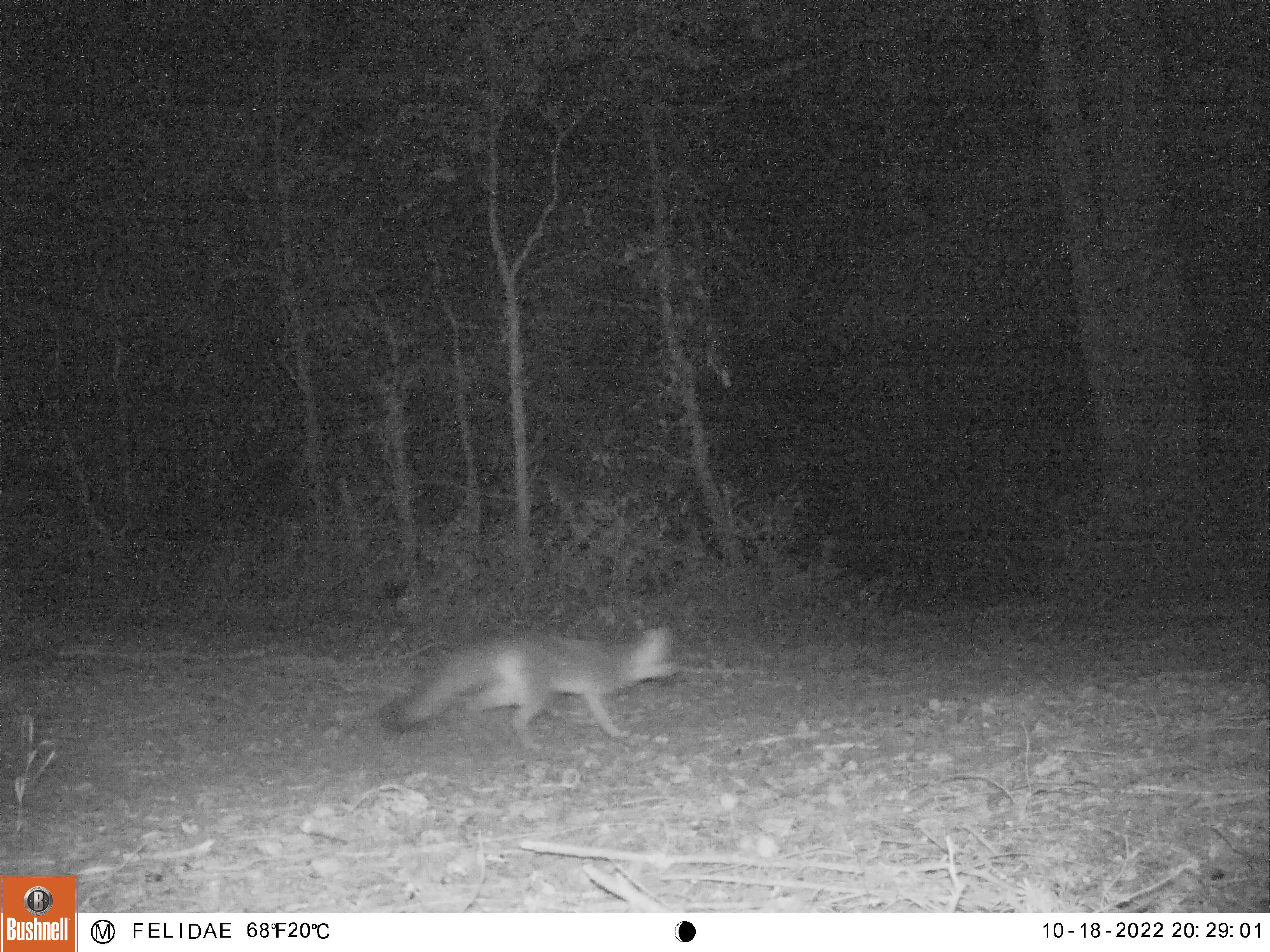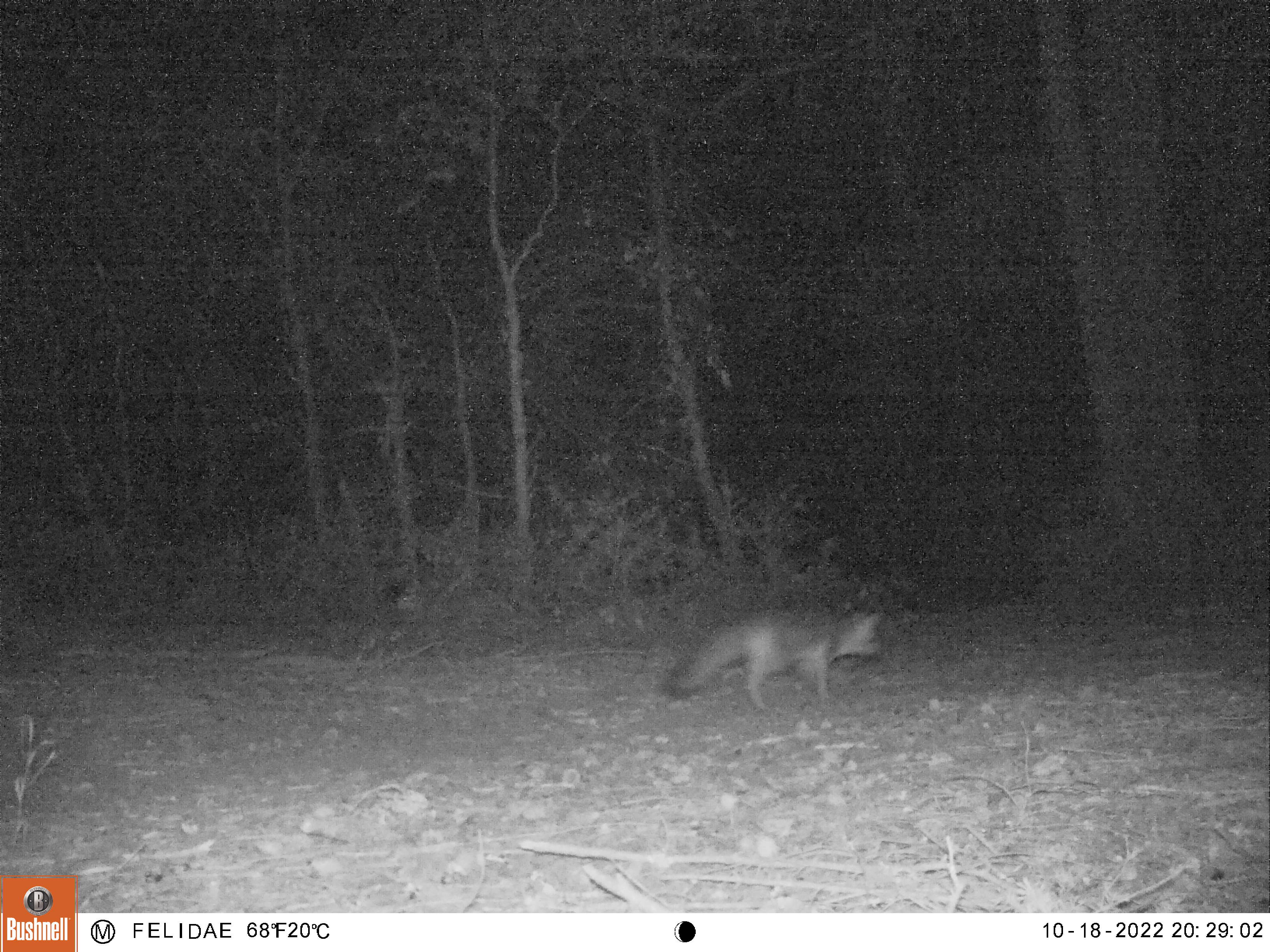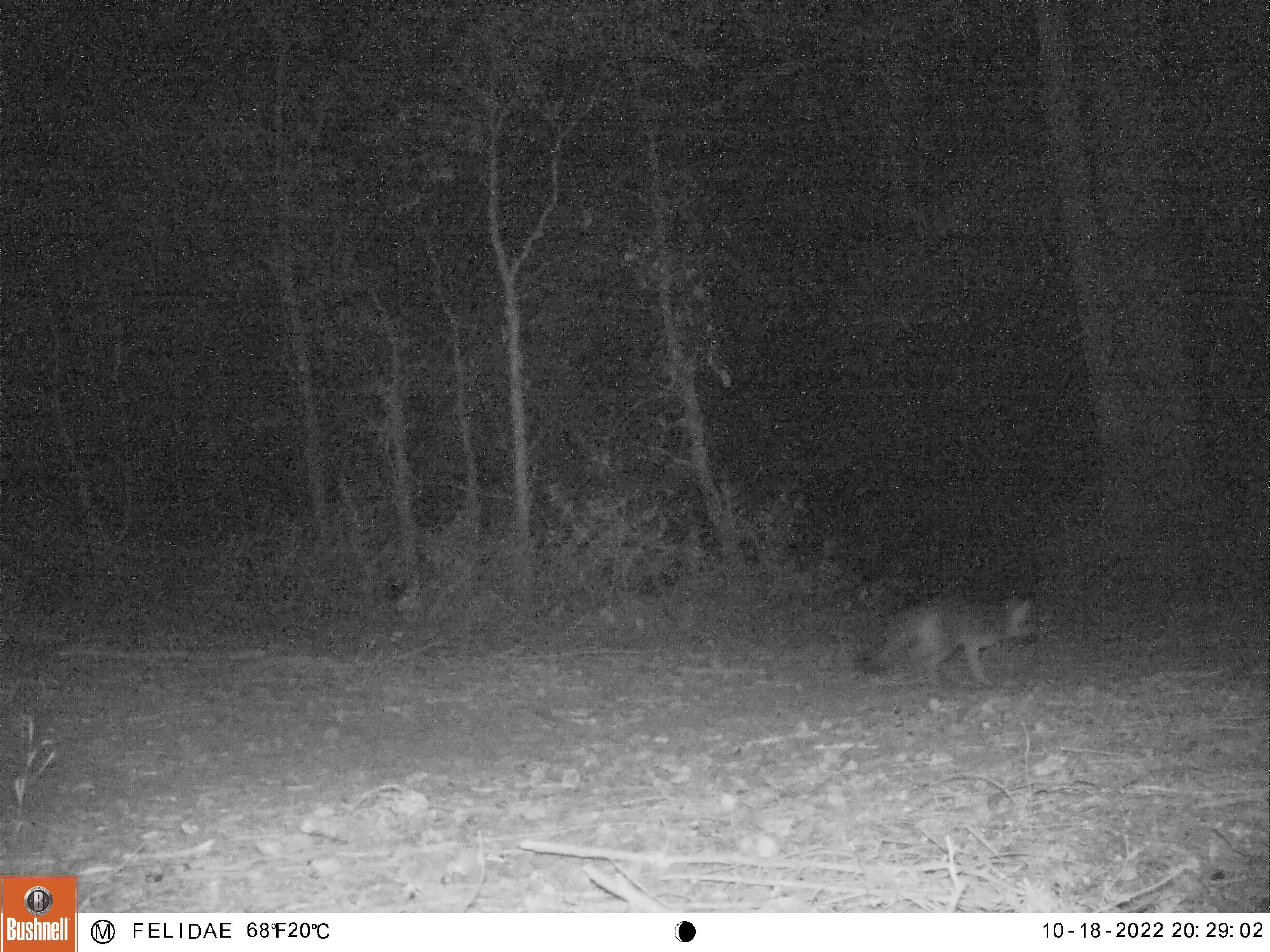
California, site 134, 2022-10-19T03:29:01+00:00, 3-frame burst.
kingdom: Animalia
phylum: Chordata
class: Mammalia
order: Carnivora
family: Canidae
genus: Urocyon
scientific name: Urocyon cinereoargenteus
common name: gray fox